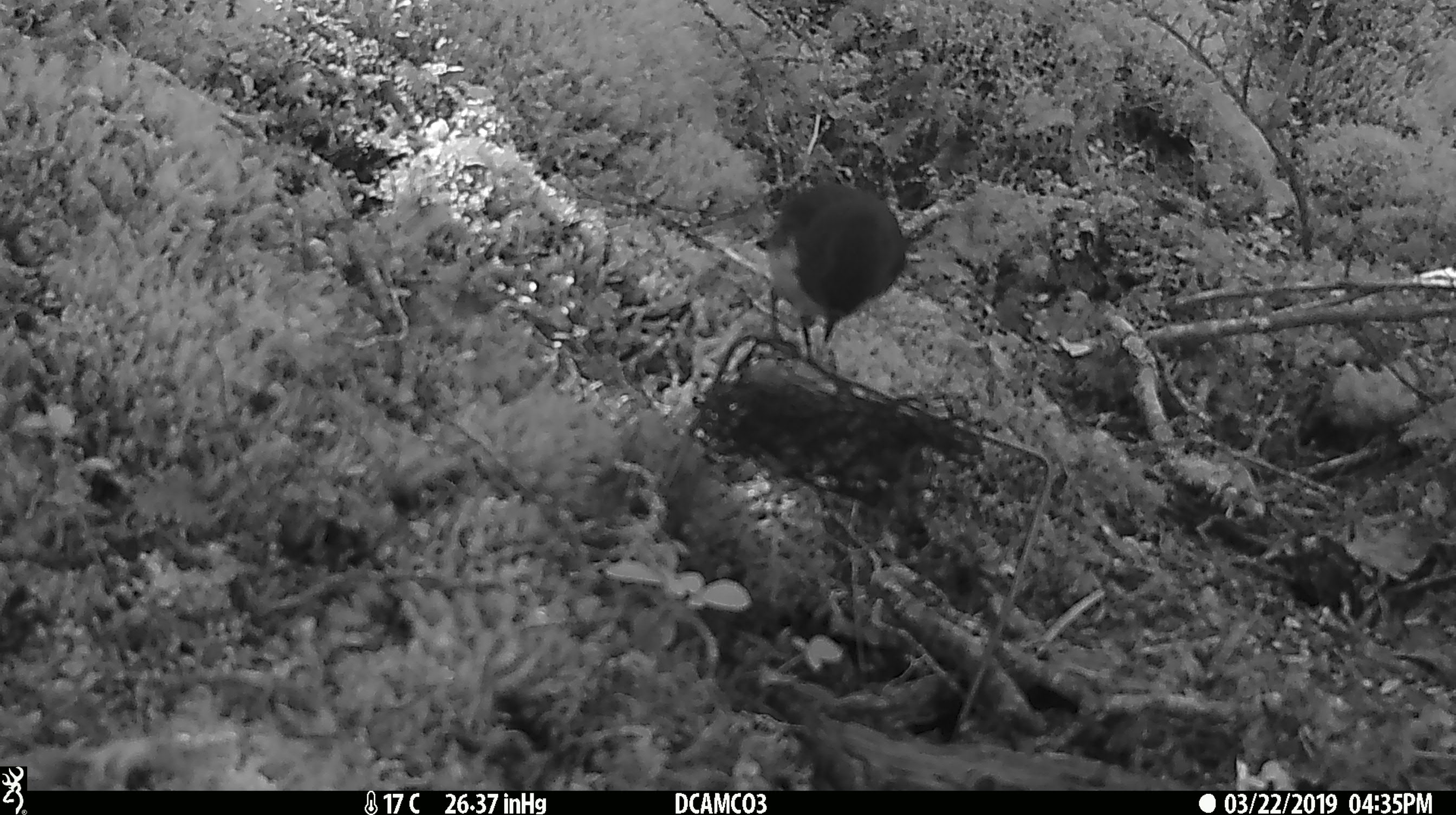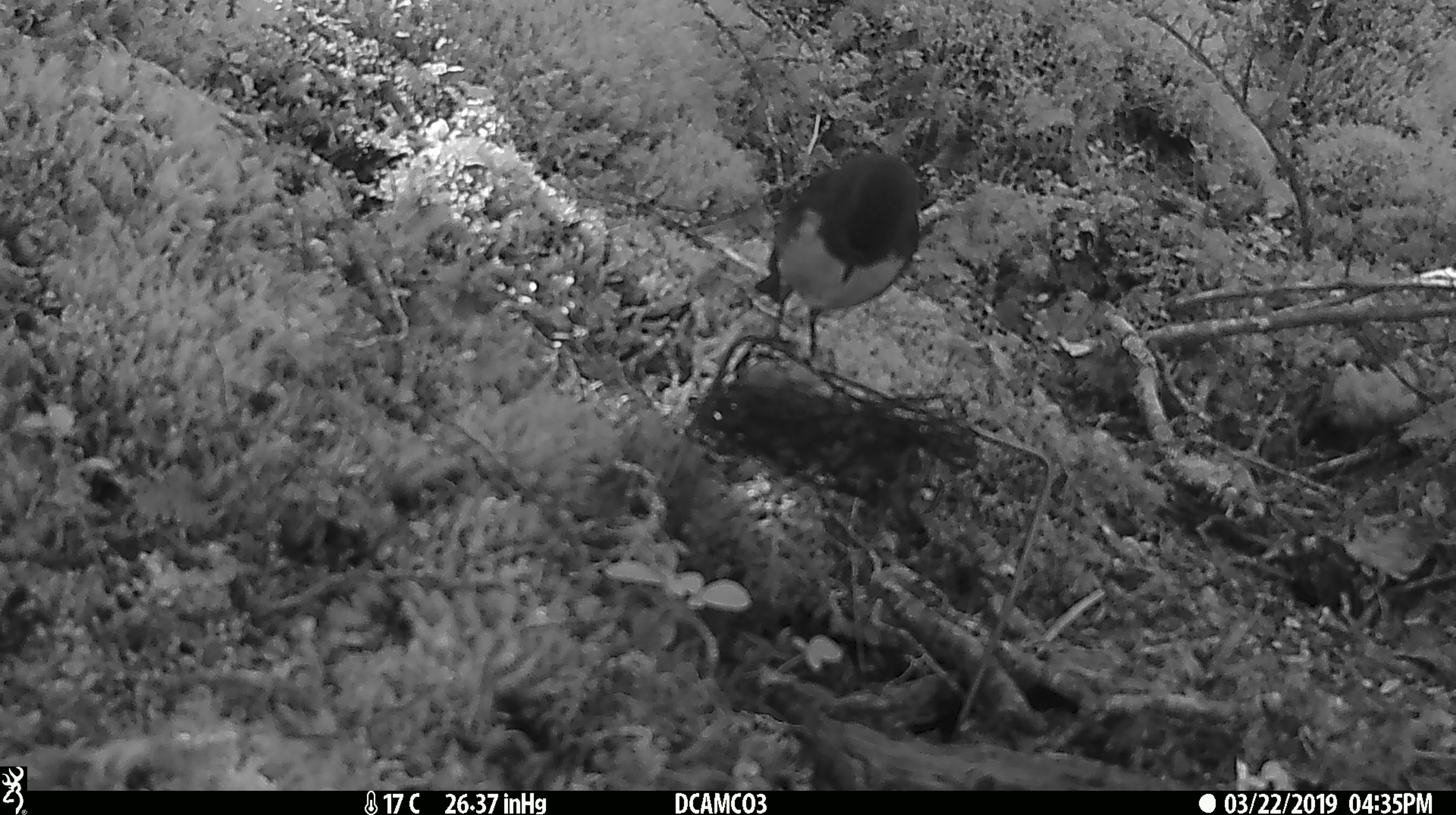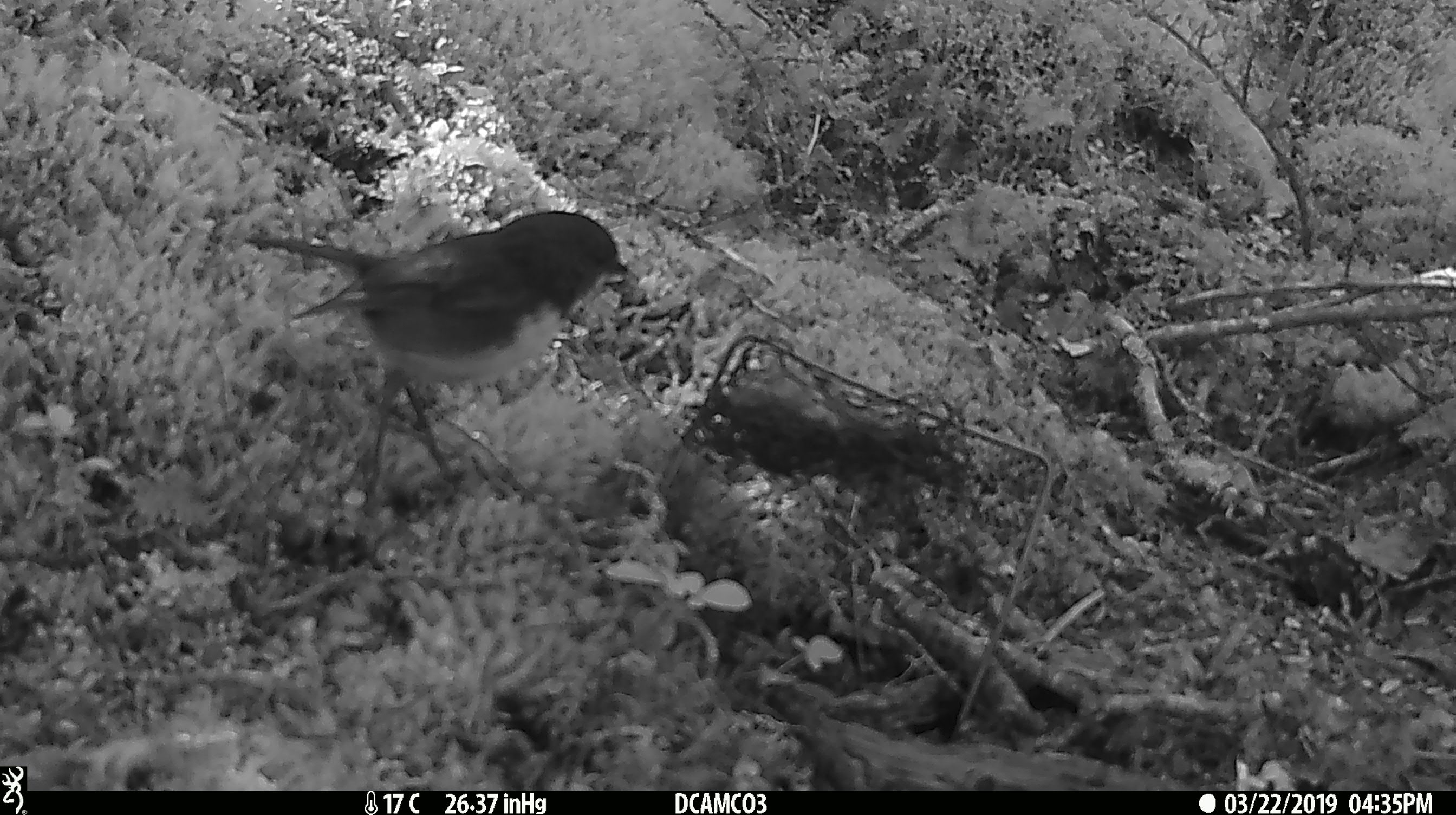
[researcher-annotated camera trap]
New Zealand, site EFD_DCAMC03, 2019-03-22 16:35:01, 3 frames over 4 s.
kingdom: Animalia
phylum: Chordata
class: Aves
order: Passeriformes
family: Petroicidae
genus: Petroica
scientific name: Petroica australis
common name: new zealand robin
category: robin